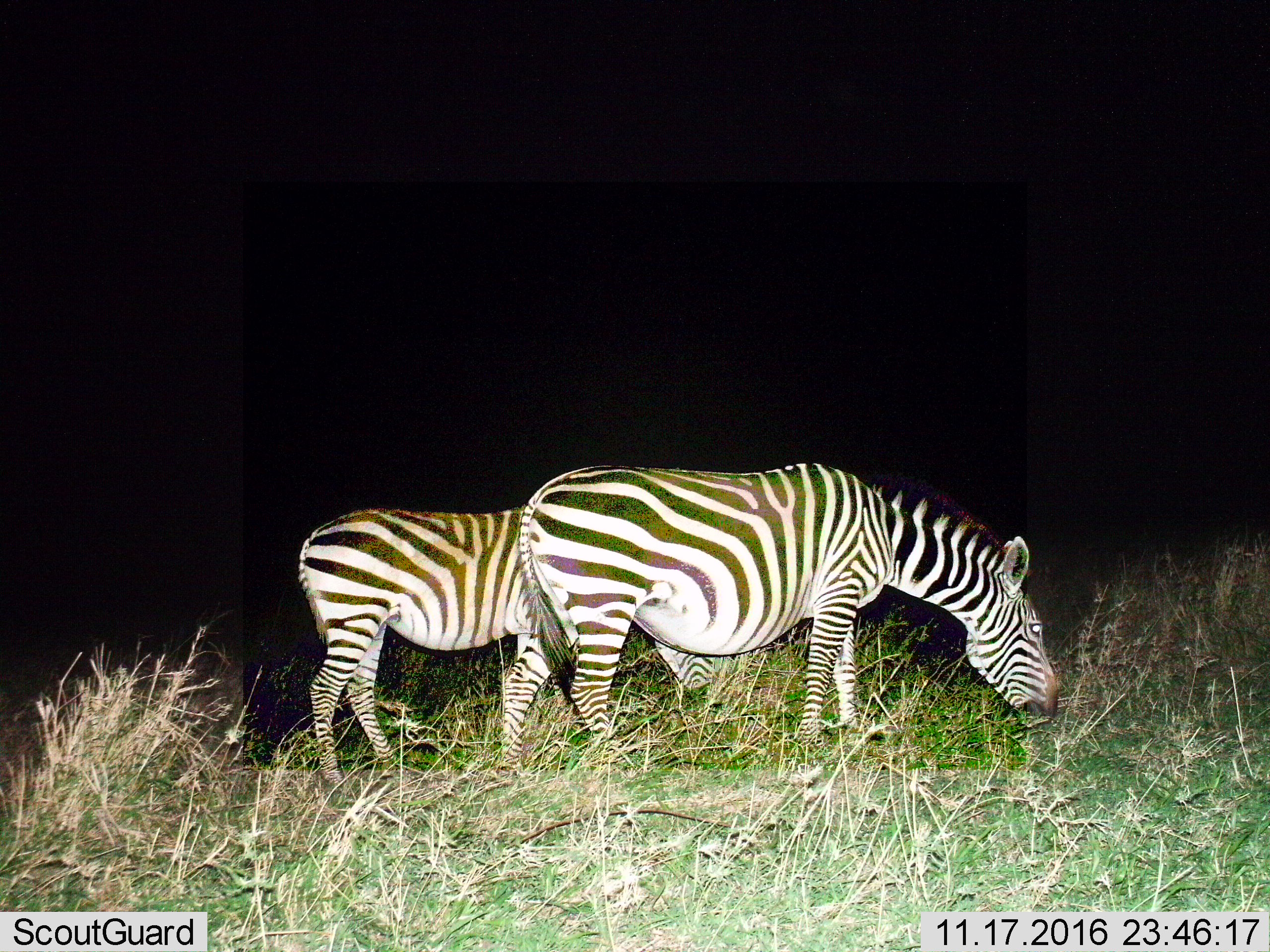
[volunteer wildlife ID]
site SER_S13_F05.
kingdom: Animalia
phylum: Chordata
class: Mammalia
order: Perissodactyla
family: Equidae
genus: Equus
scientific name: Equus quagga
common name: plains zebra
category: zebraplains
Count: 2.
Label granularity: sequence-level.